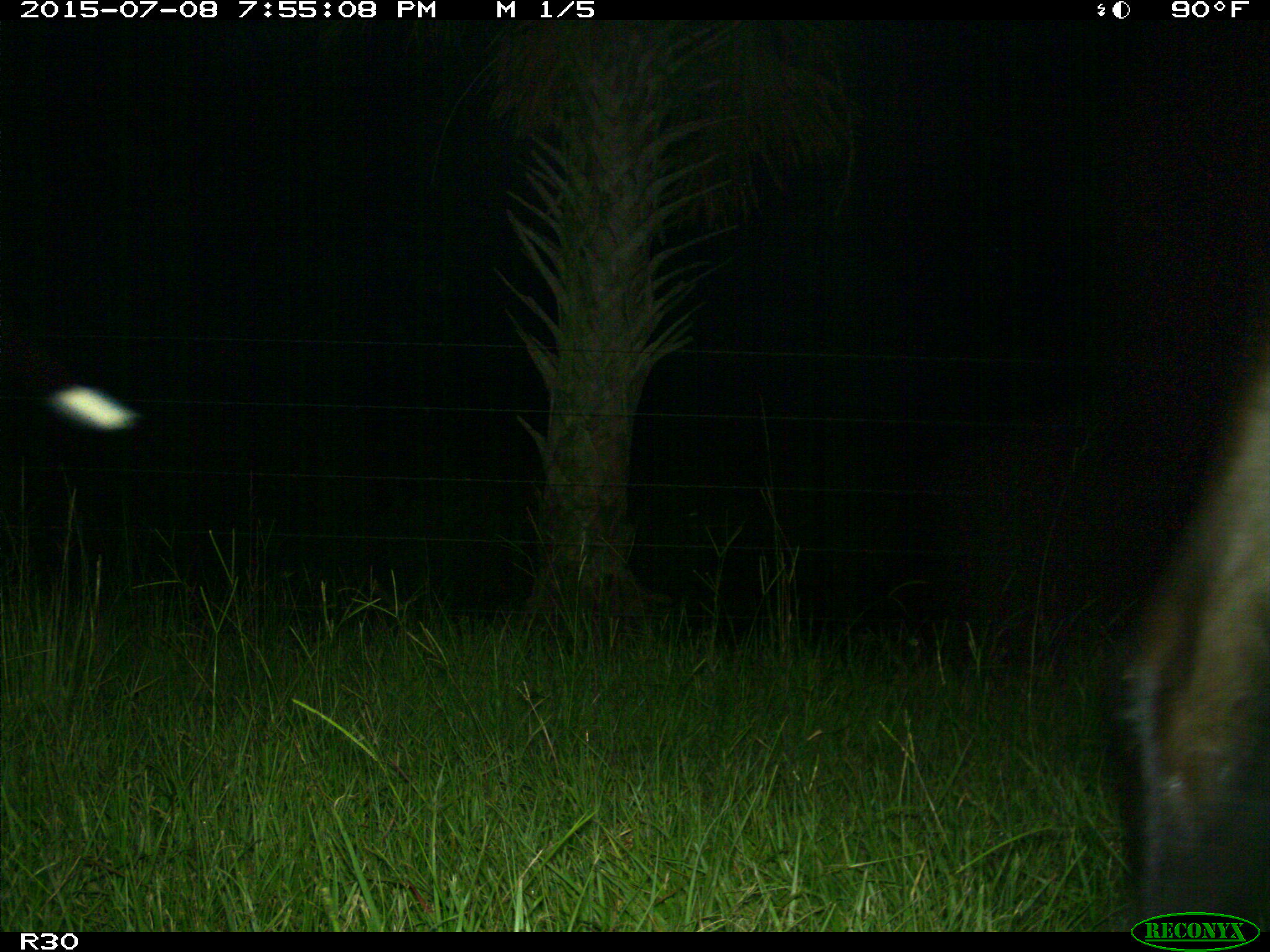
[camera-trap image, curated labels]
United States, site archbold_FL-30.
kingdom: Animalia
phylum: Chordata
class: Mammalia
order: Artiodactyla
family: Bovidae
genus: Bos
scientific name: Bos taurus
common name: domestic cow